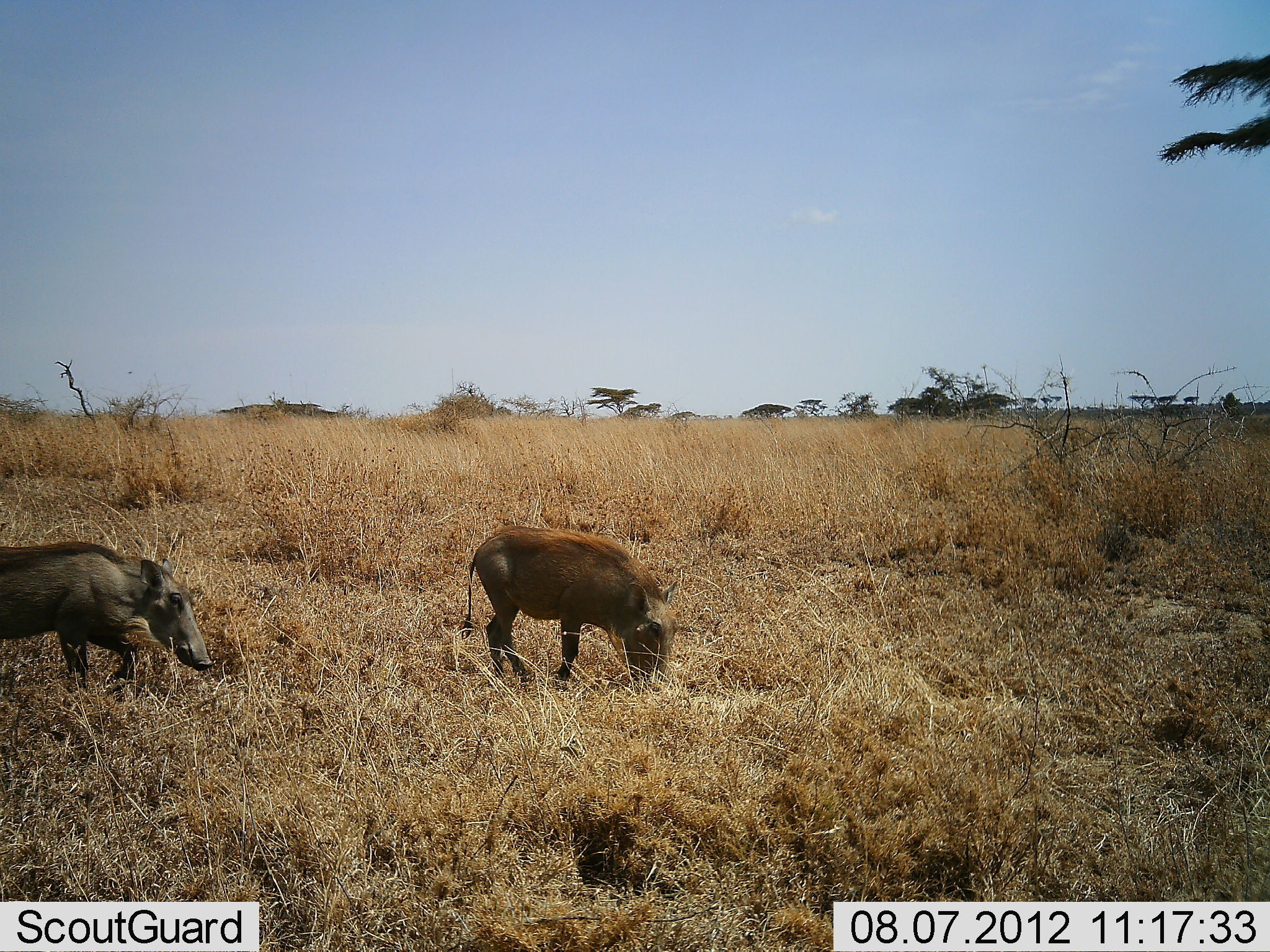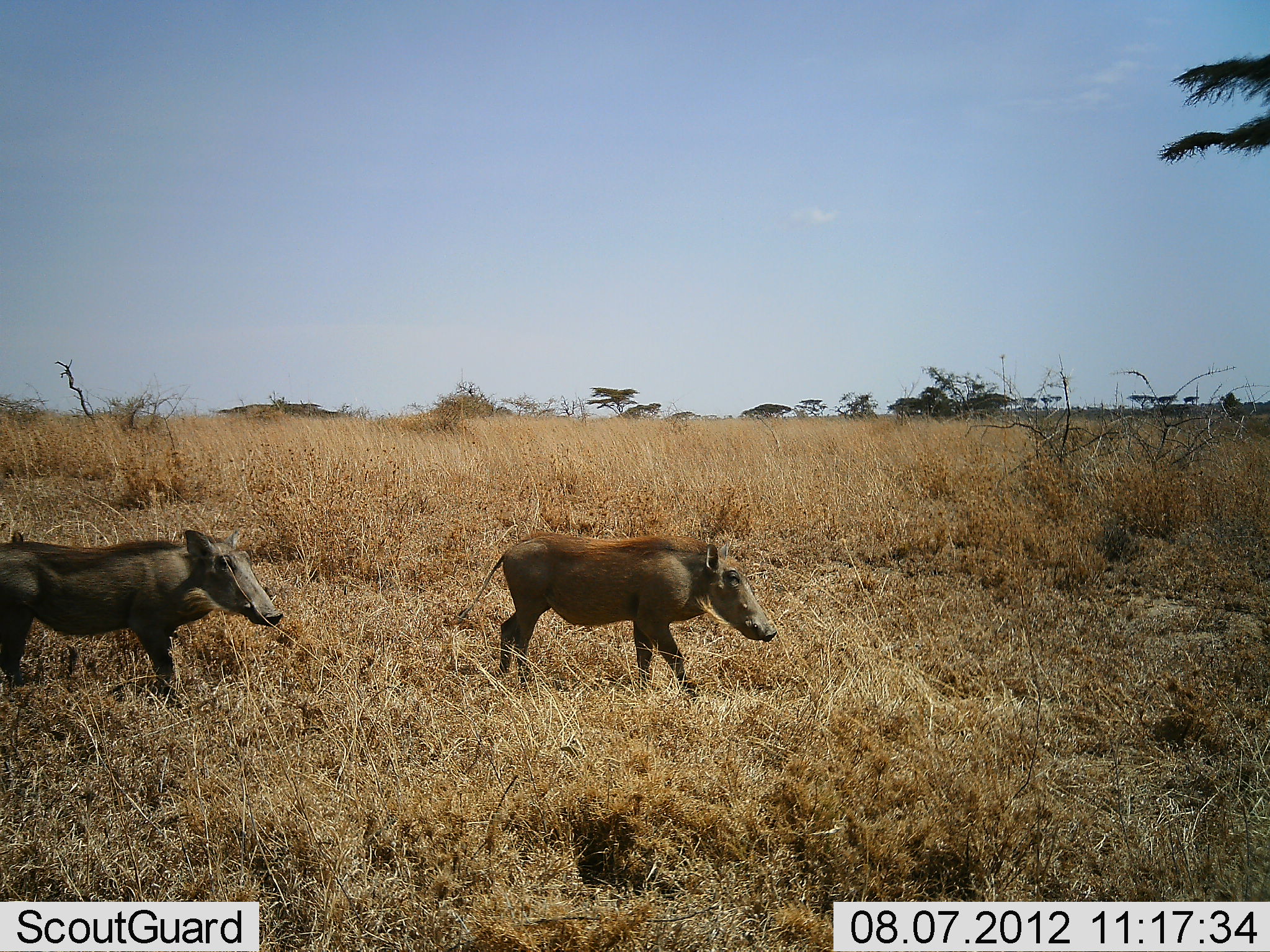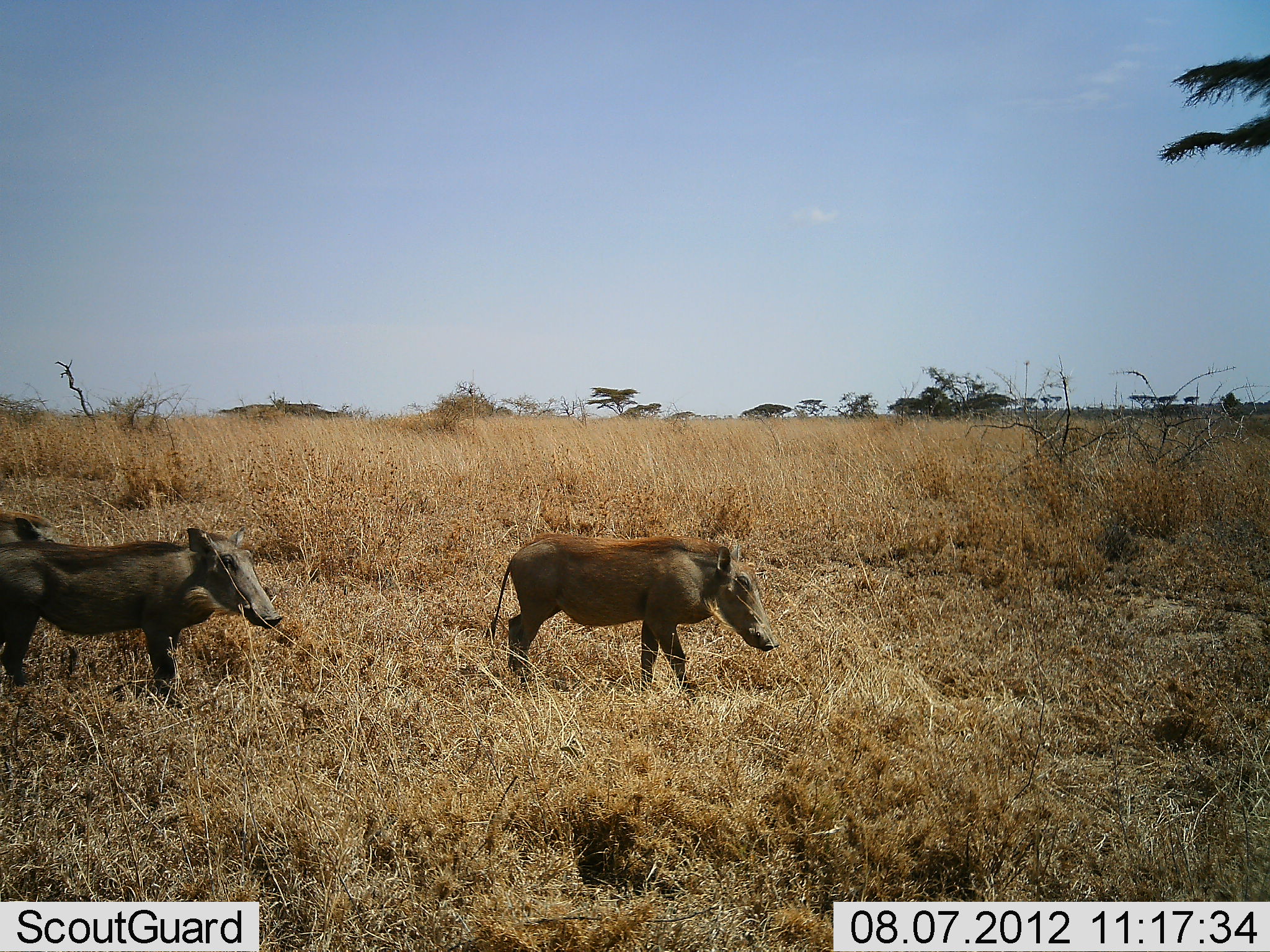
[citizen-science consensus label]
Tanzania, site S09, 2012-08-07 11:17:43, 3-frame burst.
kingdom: Animalia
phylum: Chordata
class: Mammalia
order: Artiodactyla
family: Suidae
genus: Phacochoerus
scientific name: Phacochoerus africanus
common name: warthog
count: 3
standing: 10%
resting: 0%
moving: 90%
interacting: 0%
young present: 0%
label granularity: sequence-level